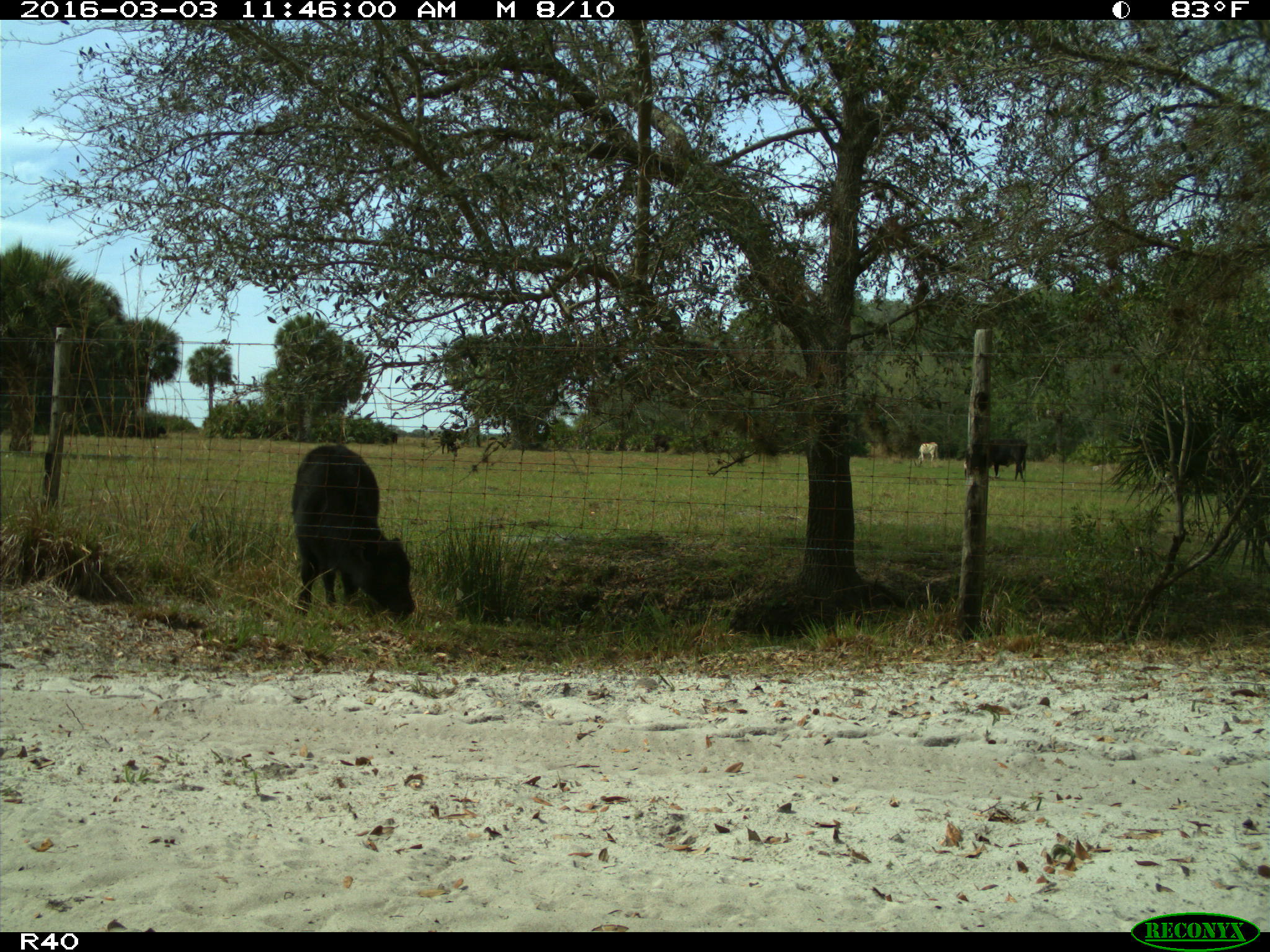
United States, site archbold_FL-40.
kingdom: Animalia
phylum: Chordata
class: Mammalia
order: Artiodactyla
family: Bovidae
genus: Bos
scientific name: Bos taurus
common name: domestic cow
Bos taurus (domestic cow).